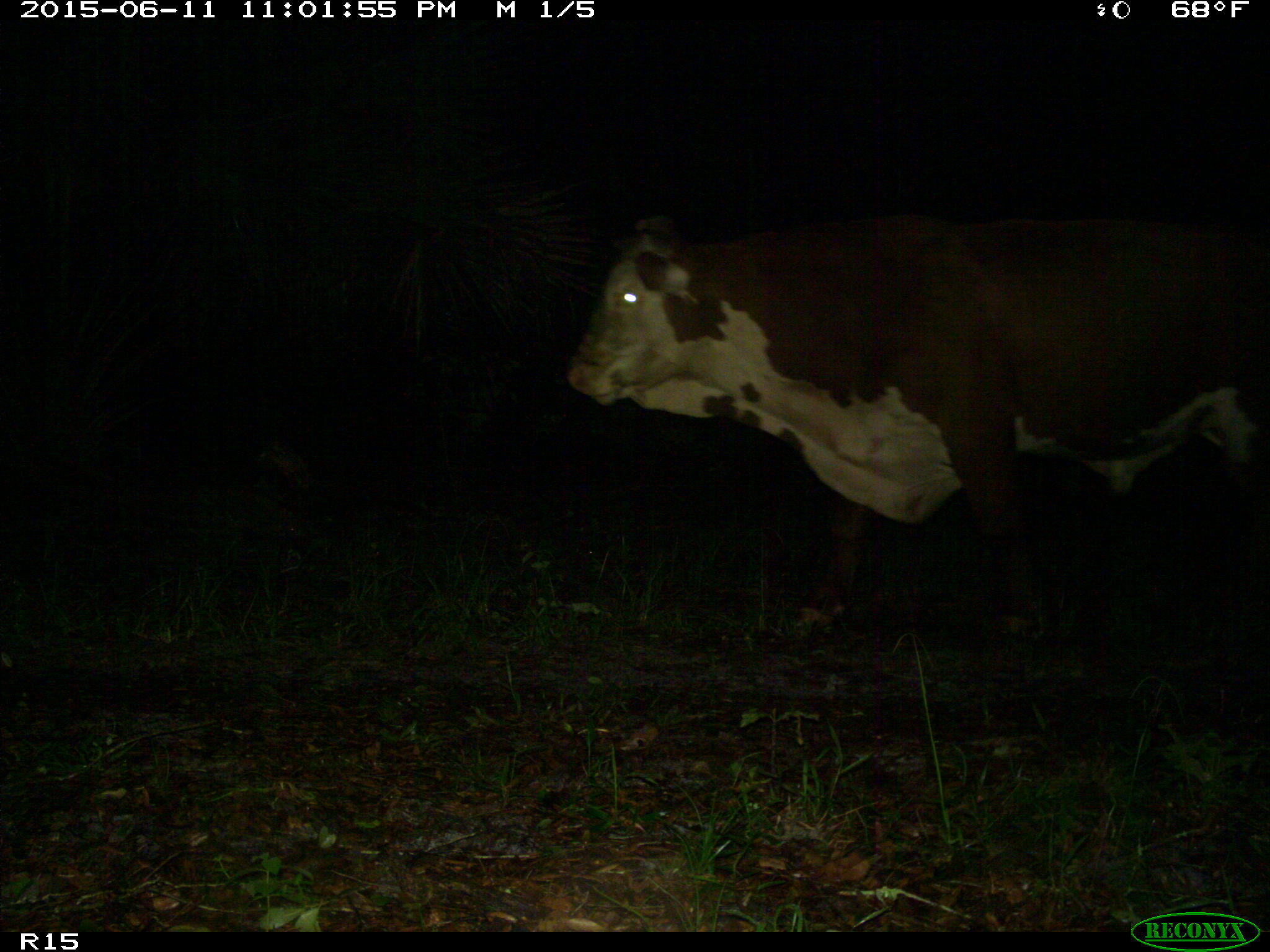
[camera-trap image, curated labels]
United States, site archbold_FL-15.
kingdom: Animalia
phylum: Chordata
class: Mammalia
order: Artiodactyla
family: Bovidae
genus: Bos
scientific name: Bos taurus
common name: domestic cow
Bos taurus (domestic cow).